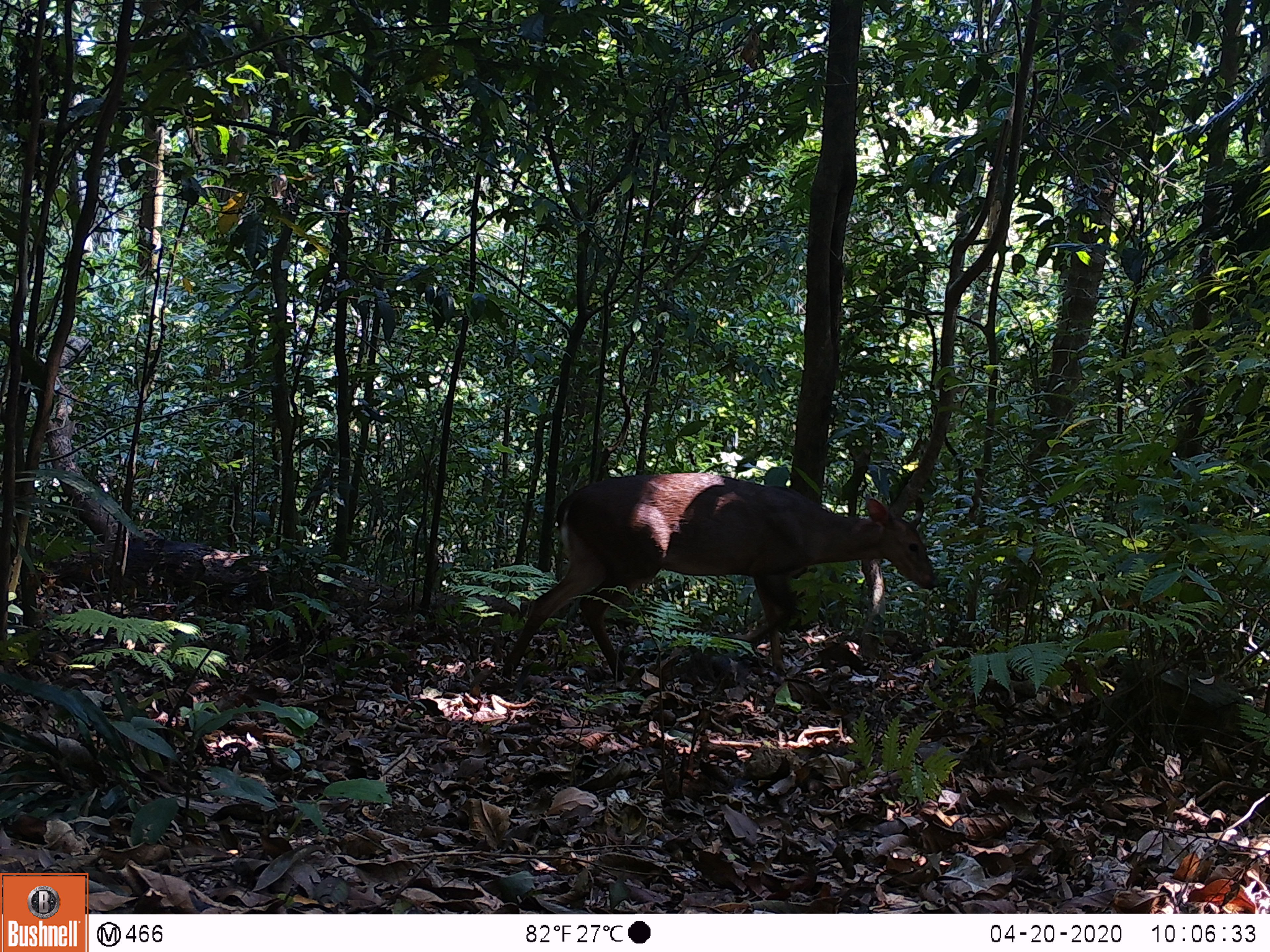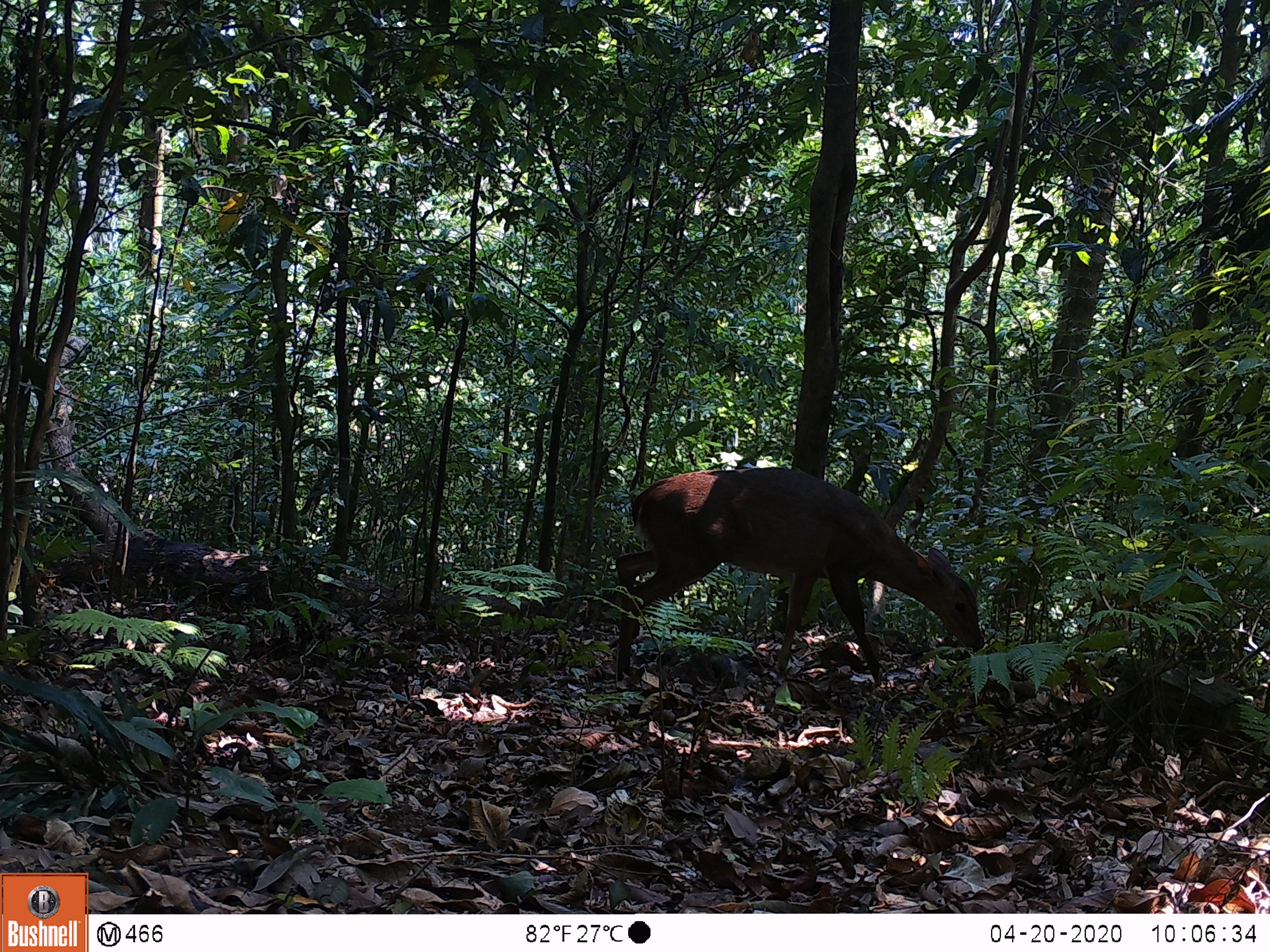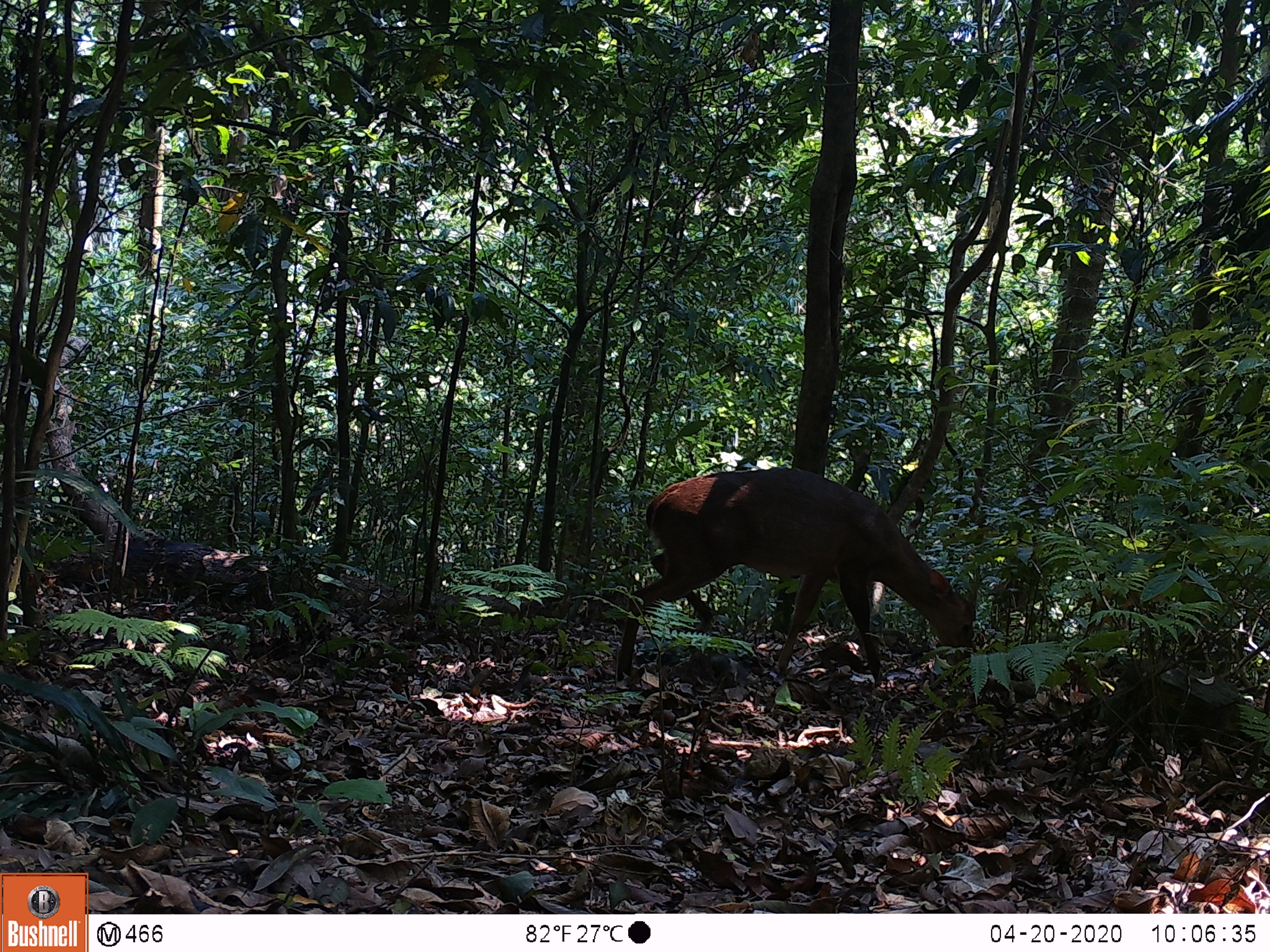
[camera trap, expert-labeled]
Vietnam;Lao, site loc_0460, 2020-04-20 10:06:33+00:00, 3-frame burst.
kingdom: Animalia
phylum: Chordata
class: Mammalia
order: Artiodactyla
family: Cervidae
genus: Muntiacus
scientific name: Muntiacus vuquangensis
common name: large-antlered muntjac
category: large antlered muntjac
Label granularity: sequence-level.